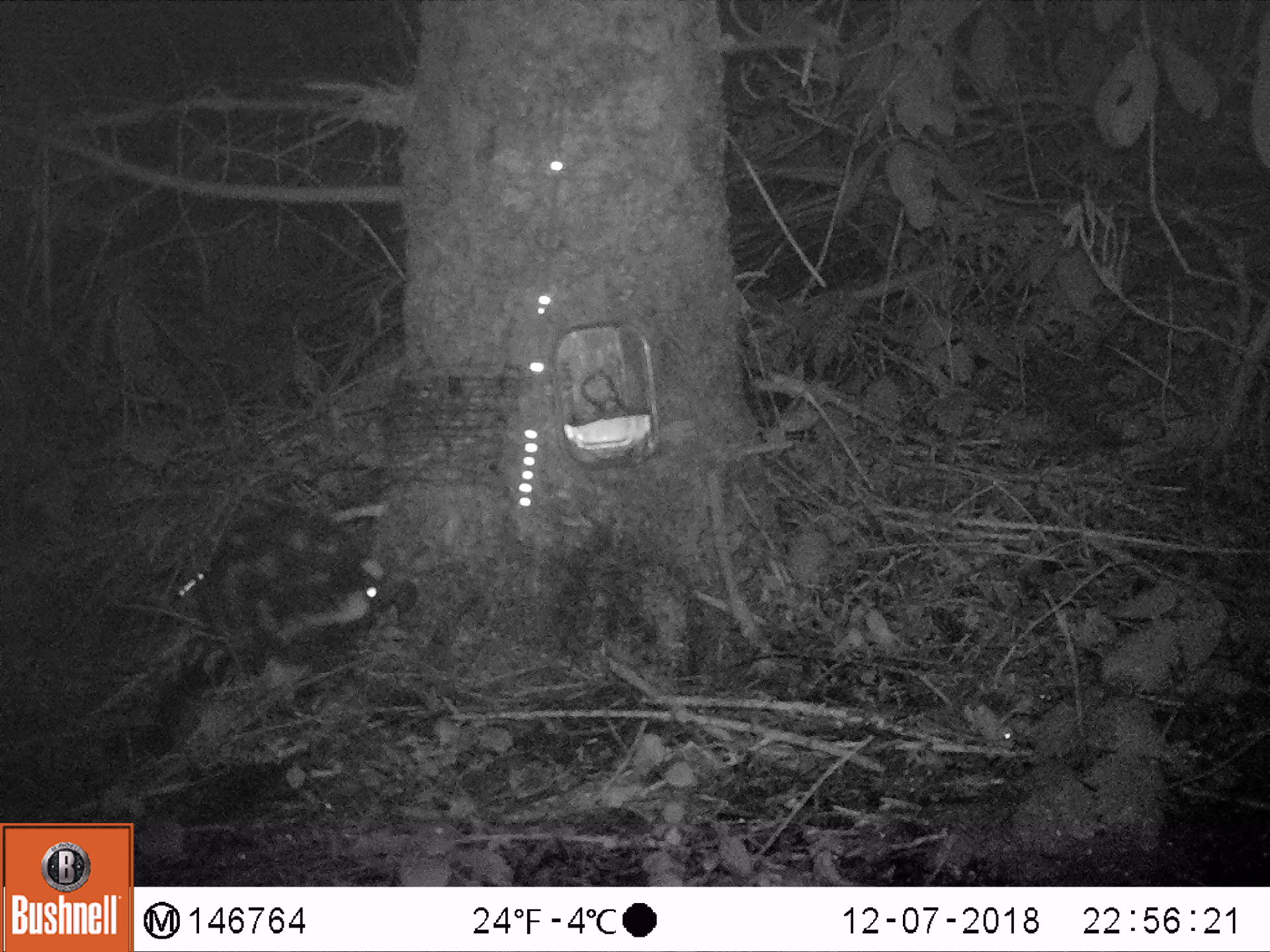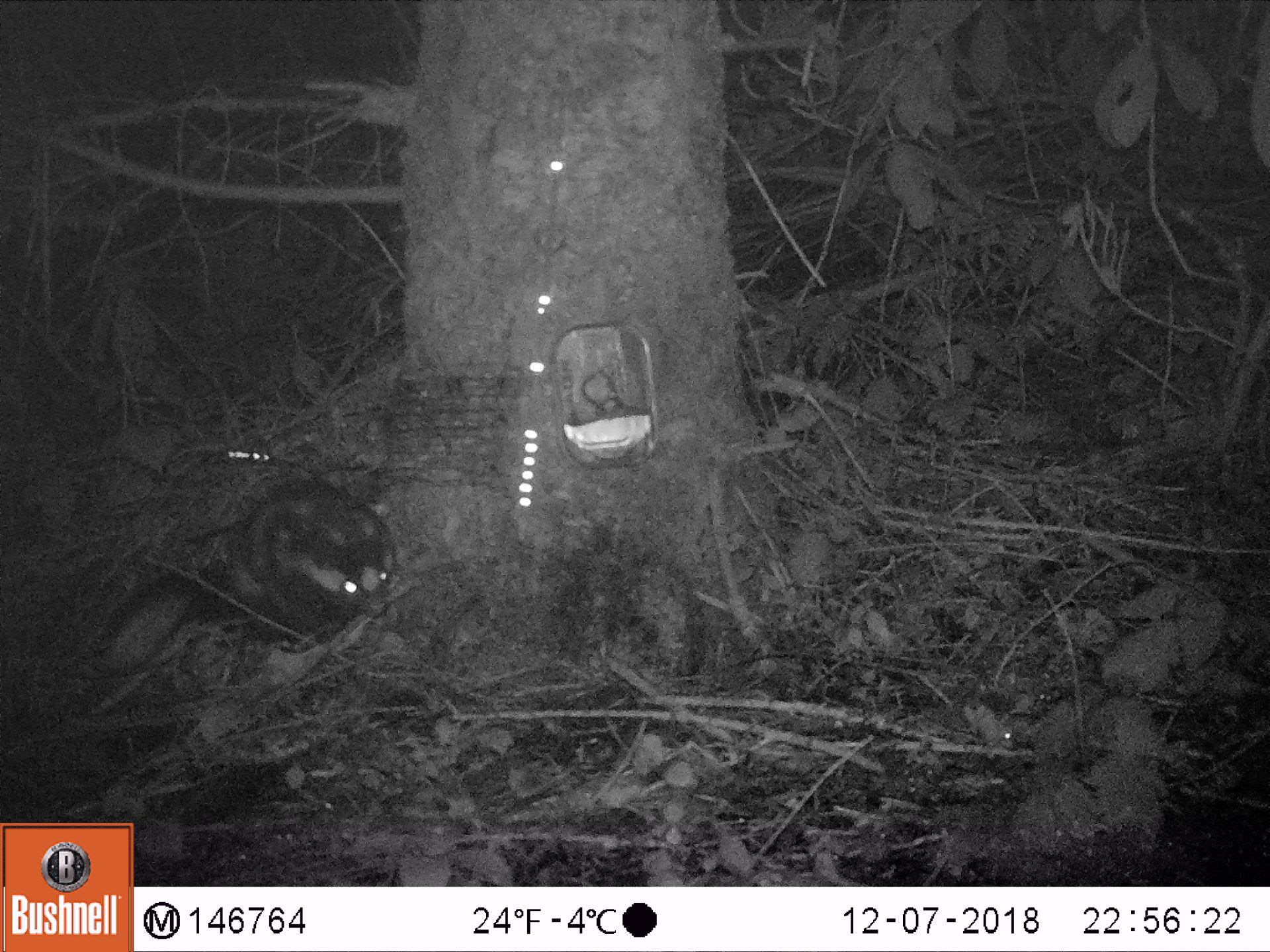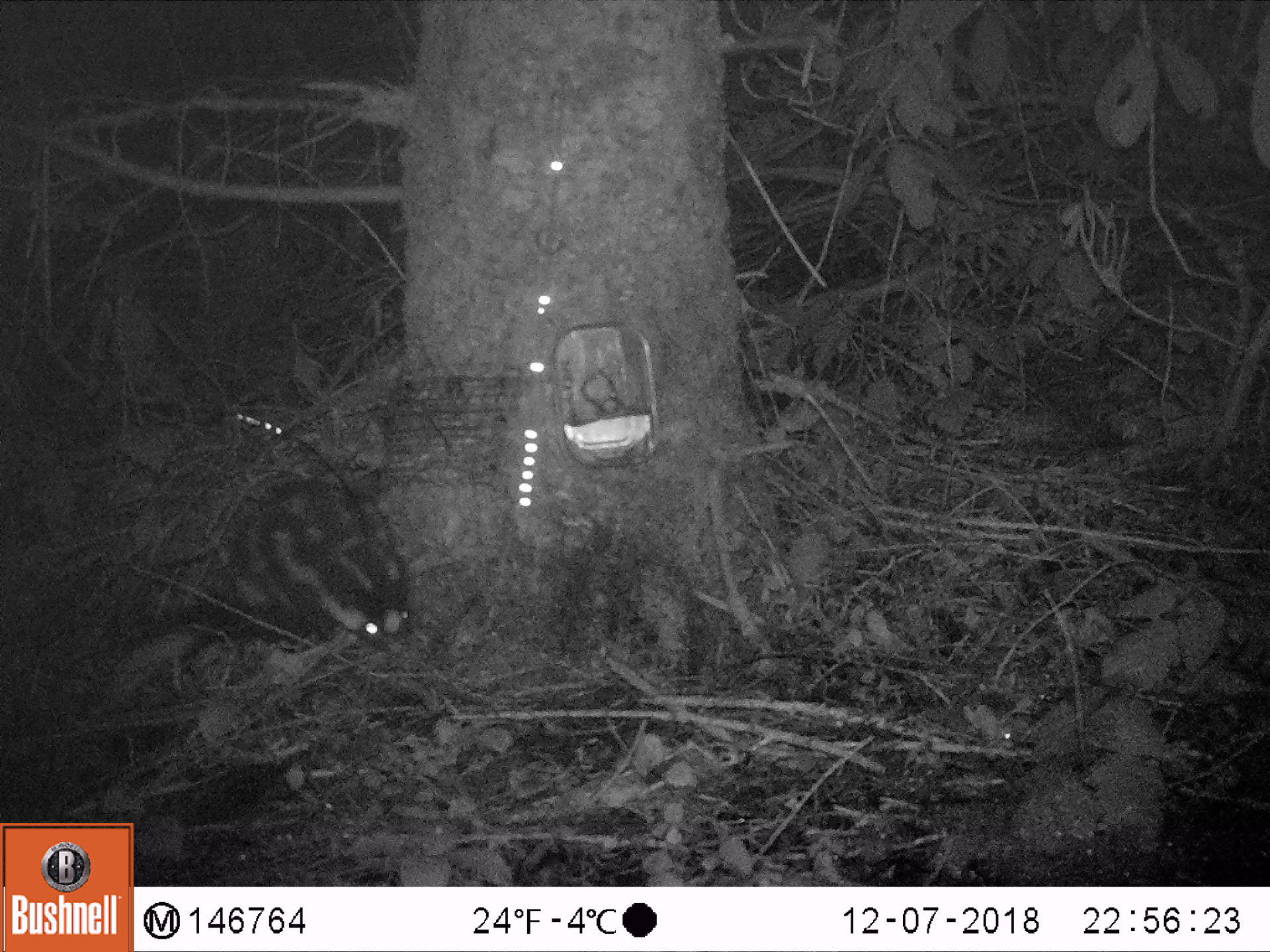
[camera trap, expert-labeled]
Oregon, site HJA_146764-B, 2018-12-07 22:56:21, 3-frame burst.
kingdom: Animalia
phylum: Chordata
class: Mammalia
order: Carnivora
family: Mephitidae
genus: Spilogale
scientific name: Spilogale gracilis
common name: western spotted skunk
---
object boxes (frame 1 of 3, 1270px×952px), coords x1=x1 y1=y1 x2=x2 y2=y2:
western spotted skunk: x1=138 y1=477 x2=428 y2=701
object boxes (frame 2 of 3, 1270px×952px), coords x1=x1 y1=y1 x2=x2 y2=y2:
western spotted skunk: x1=87 y1=455 x2=411 y2=695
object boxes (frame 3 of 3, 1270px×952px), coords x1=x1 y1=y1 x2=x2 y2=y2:
western spotted skunk: x1=103 y1=432 x2=441 y2=691